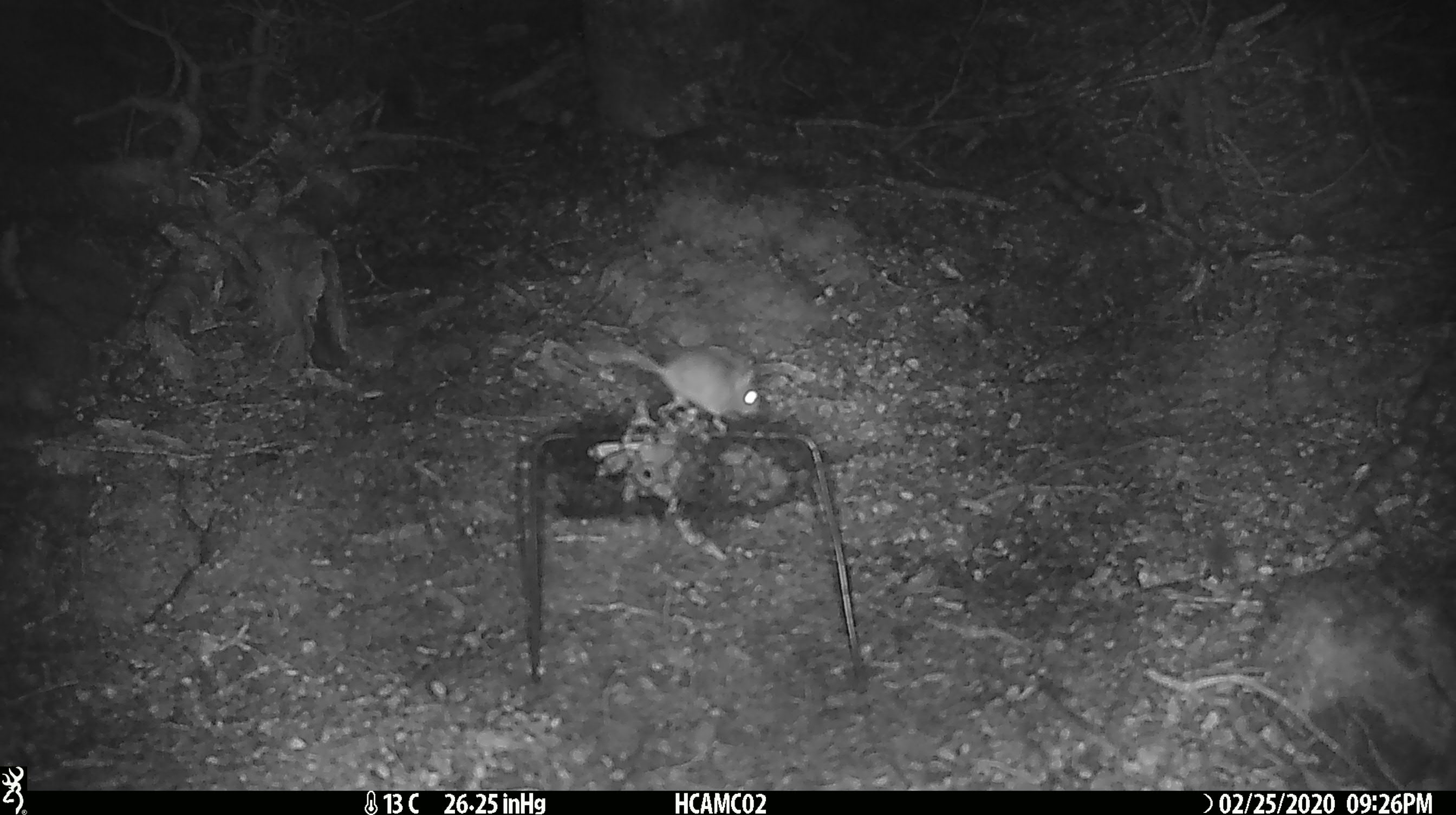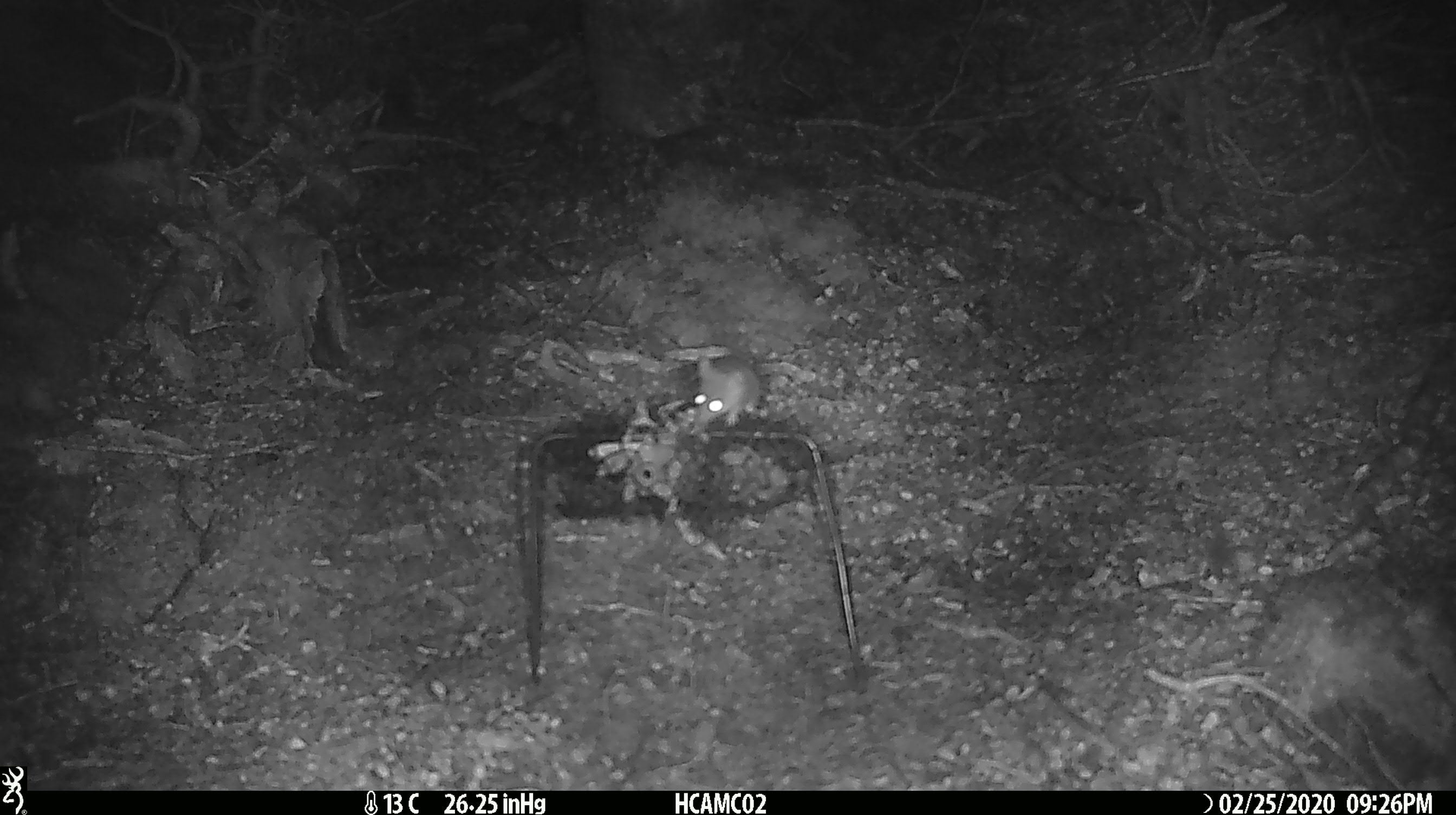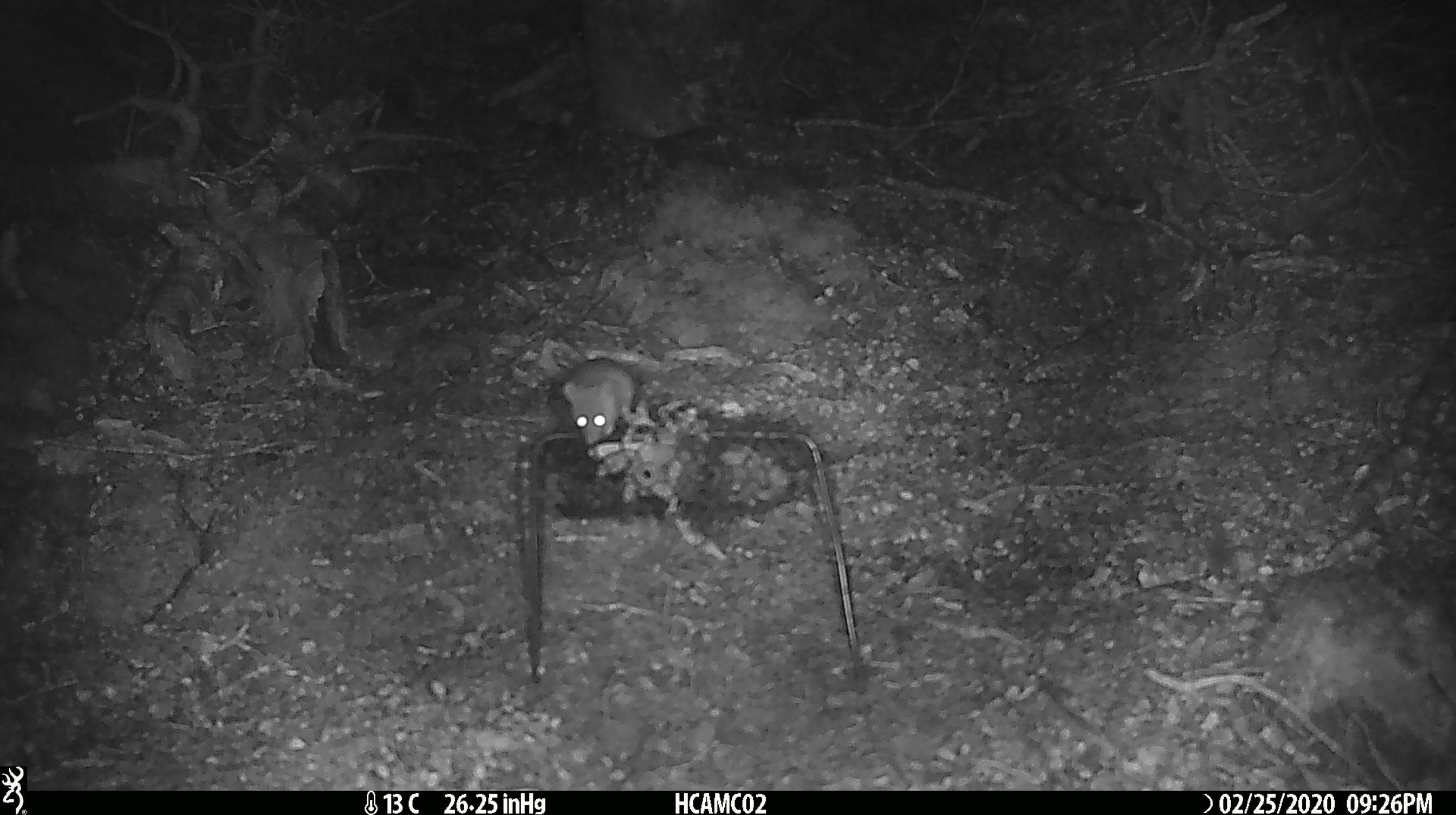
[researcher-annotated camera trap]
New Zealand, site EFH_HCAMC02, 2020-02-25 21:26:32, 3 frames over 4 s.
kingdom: Animalia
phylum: Chordata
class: Mammalia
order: Rodentia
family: Muridae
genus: Mus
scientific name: Mus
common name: mouse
Mouse (Mus).